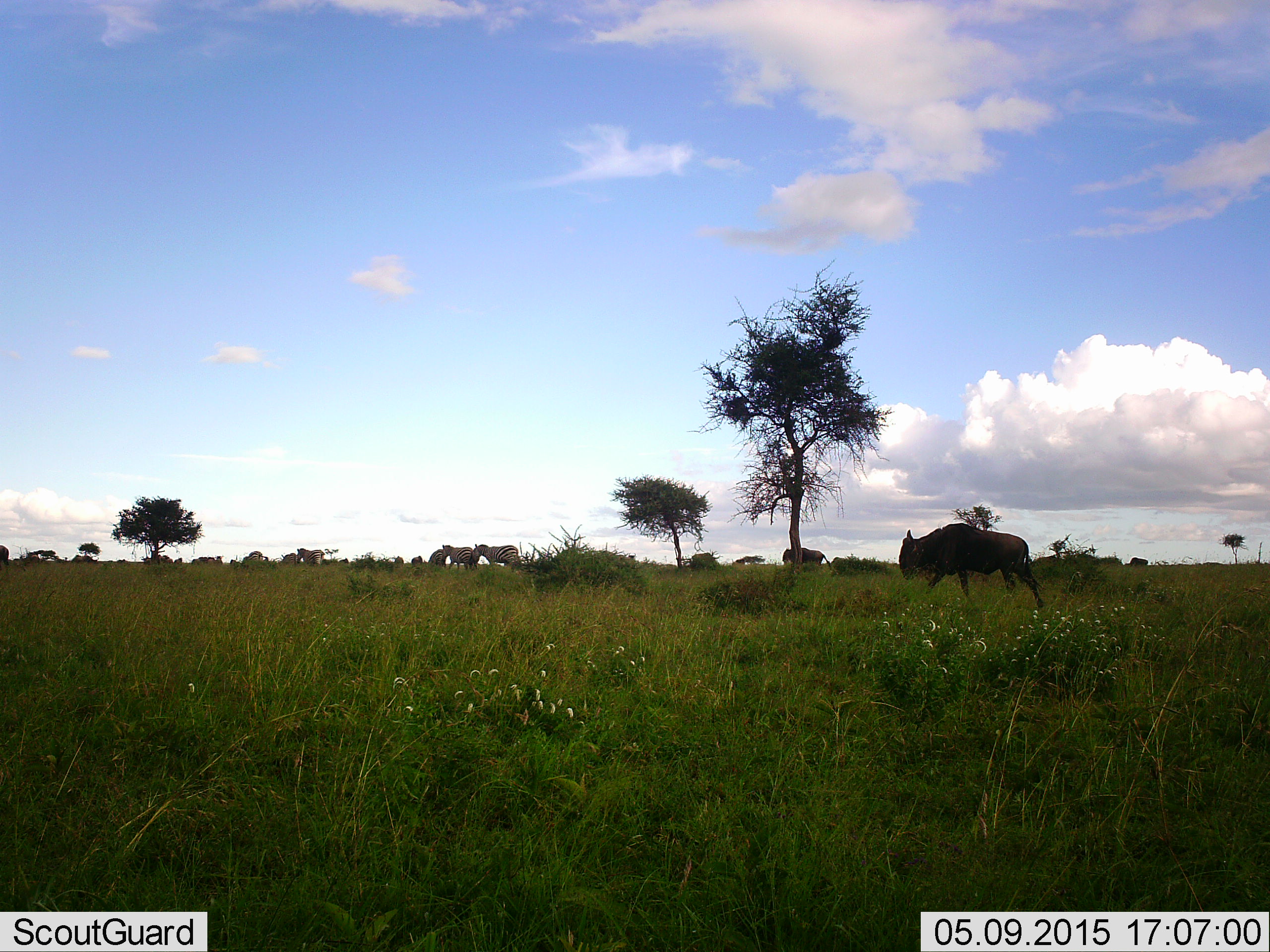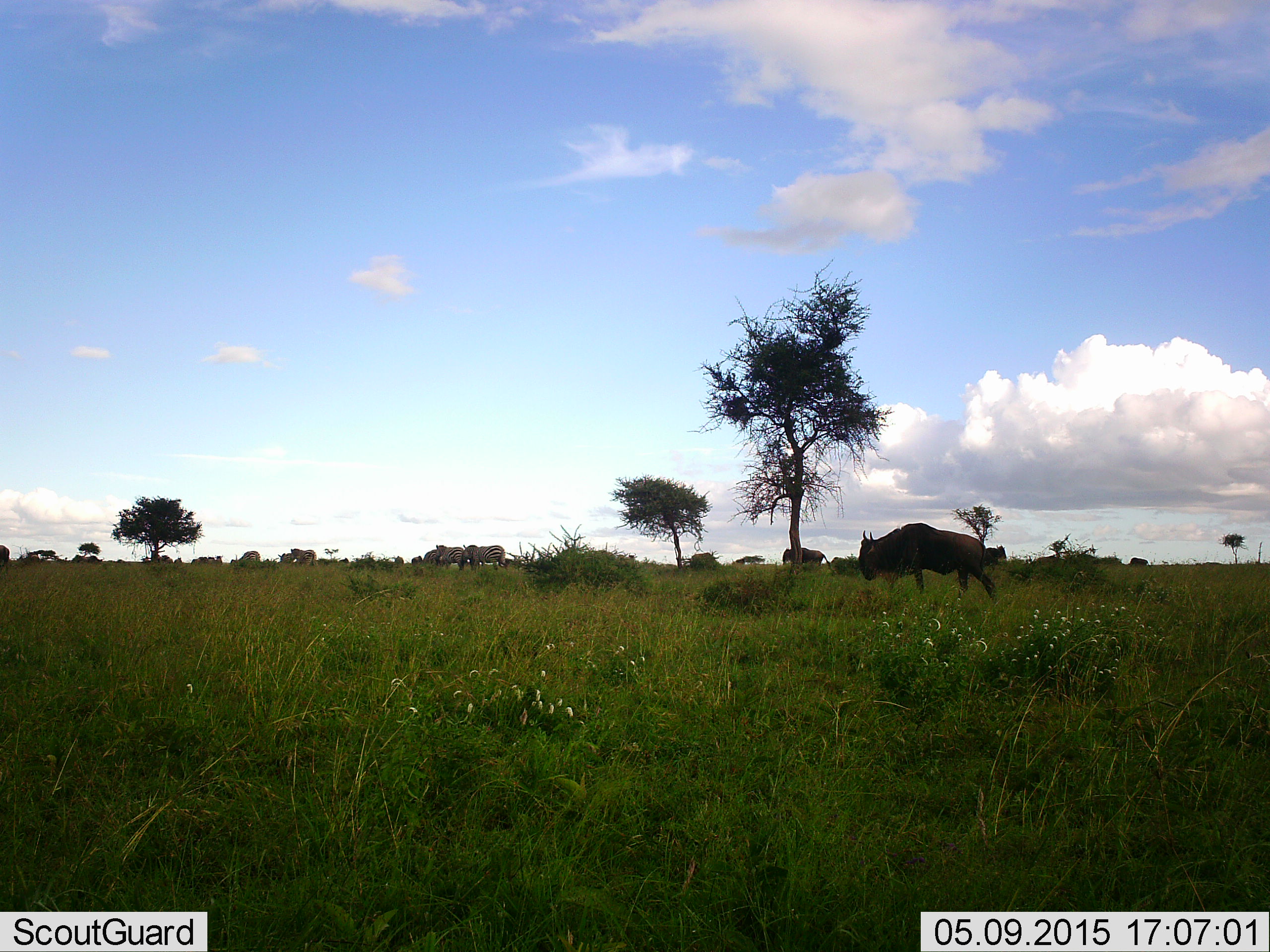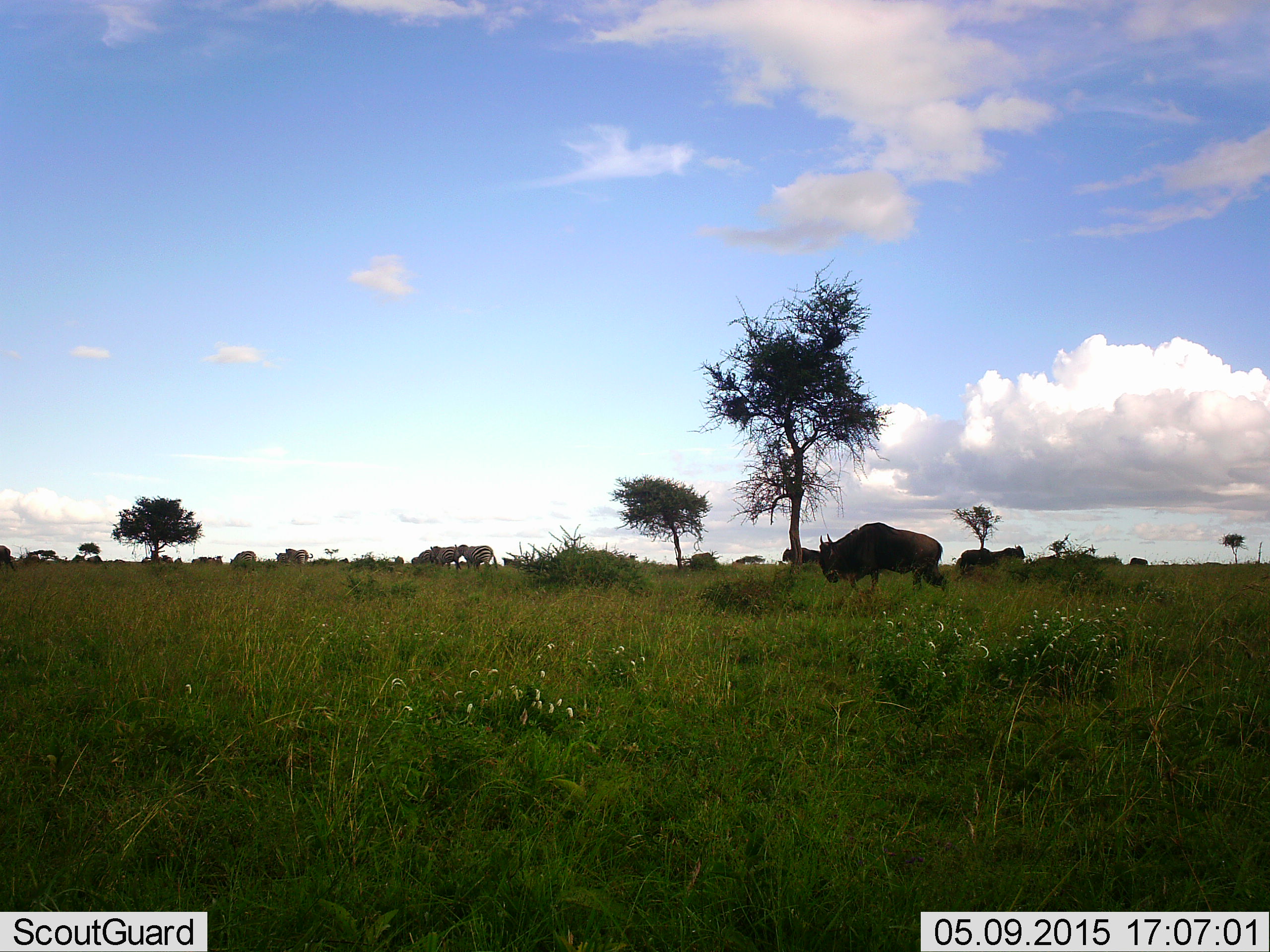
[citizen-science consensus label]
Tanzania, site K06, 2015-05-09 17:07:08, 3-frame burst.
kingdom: Animalia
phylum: Chordata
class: Mammalia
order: Artiodactyla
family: Bovidae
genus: Connochaetes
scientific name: Connochaetes taurinus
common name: blue wildebeest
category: wildebeest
Wildebeest (blue wildebeest) (Connochaetes taurinus), count 11-50. Behavior (volunteer vote fractions): standing 42%, resting 8%, moving 100%, interacting 8%. Young present (vote fraction): 0%. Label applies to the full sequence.